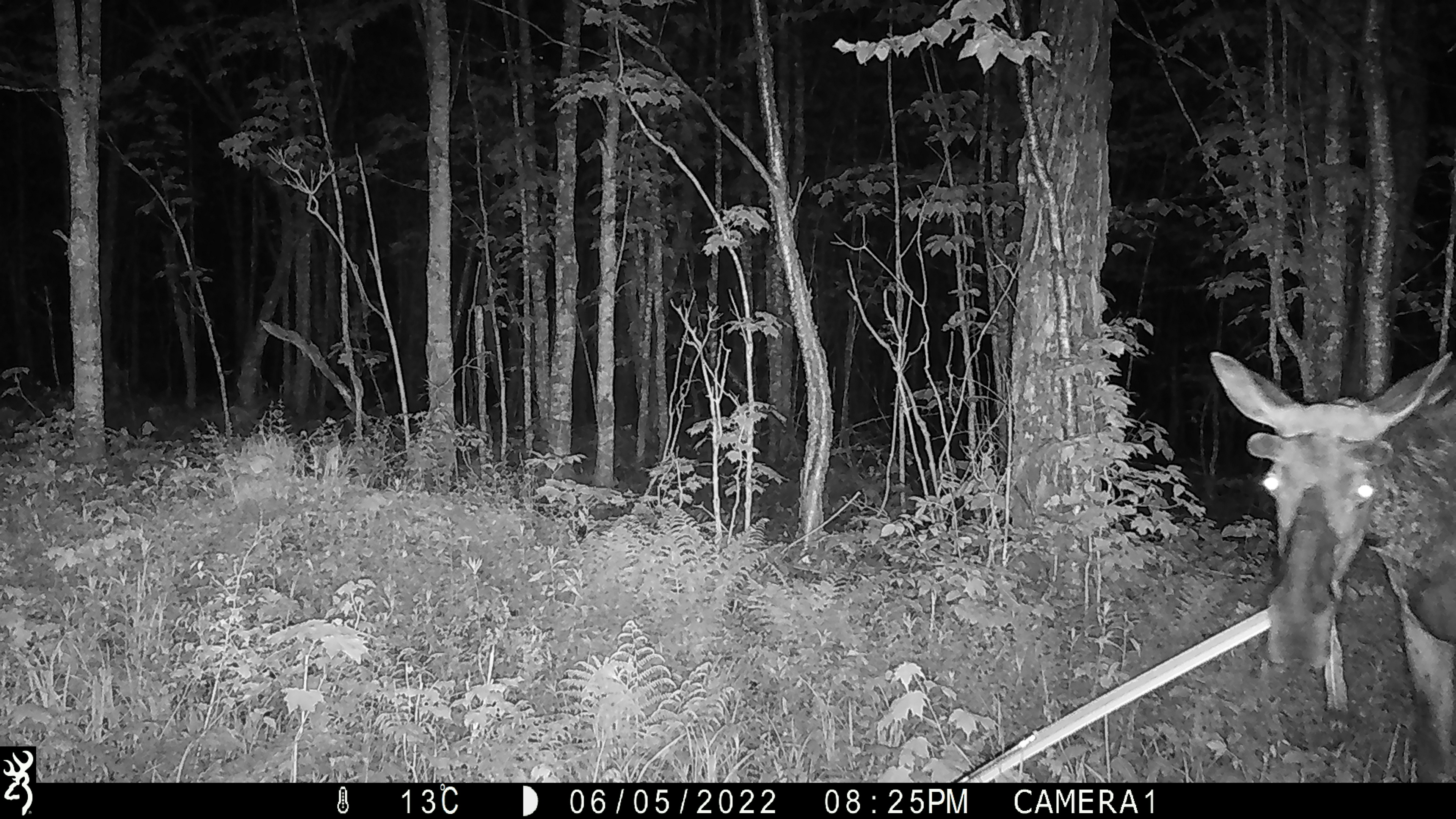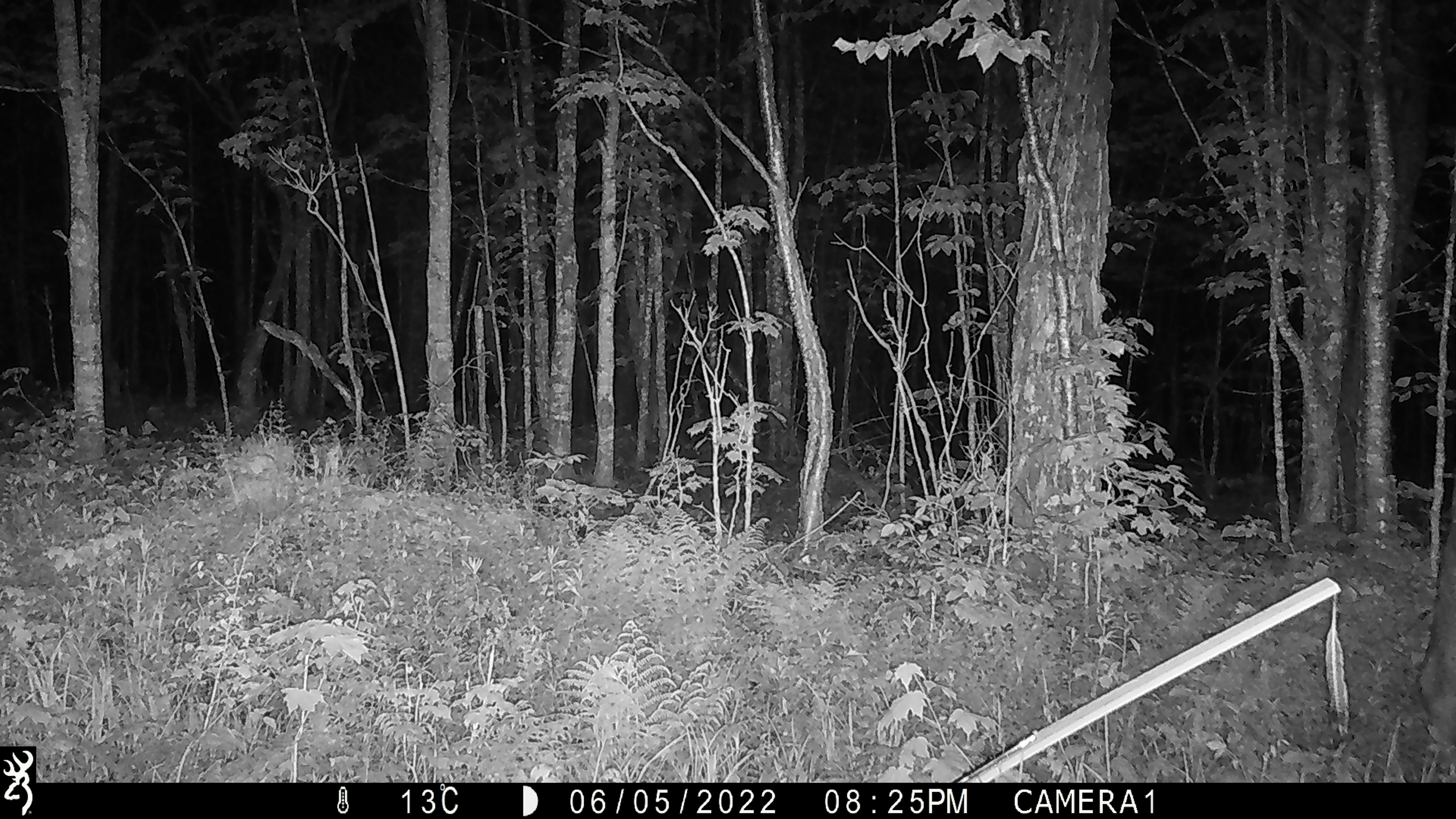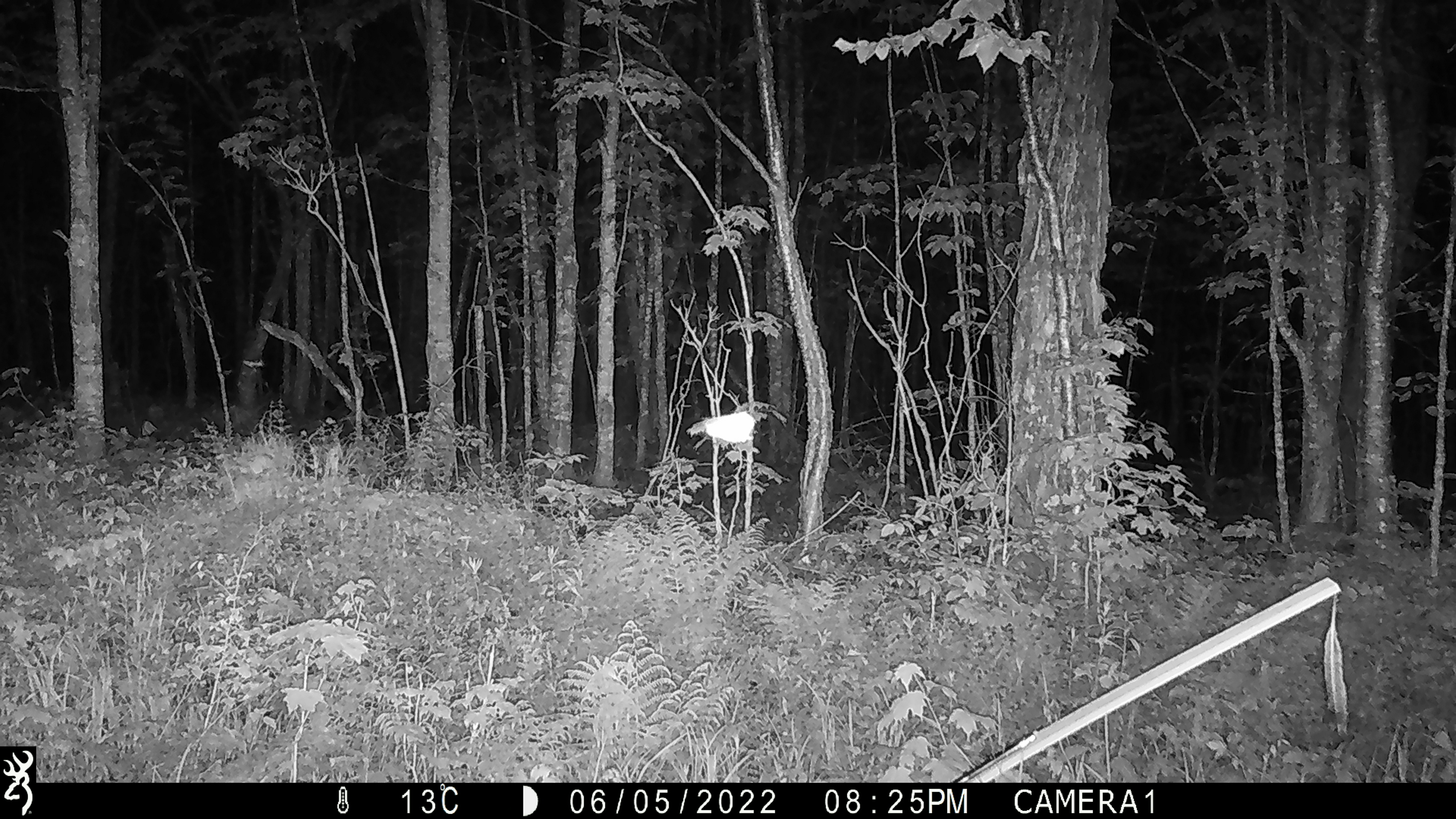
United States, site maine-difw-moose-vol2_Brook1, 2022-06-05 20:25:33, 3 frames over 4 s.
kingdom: Animalia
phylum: Chordata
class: Mammalia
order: Artiodactyla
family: Cervidae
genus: Alces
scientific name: Alces alces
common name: moose